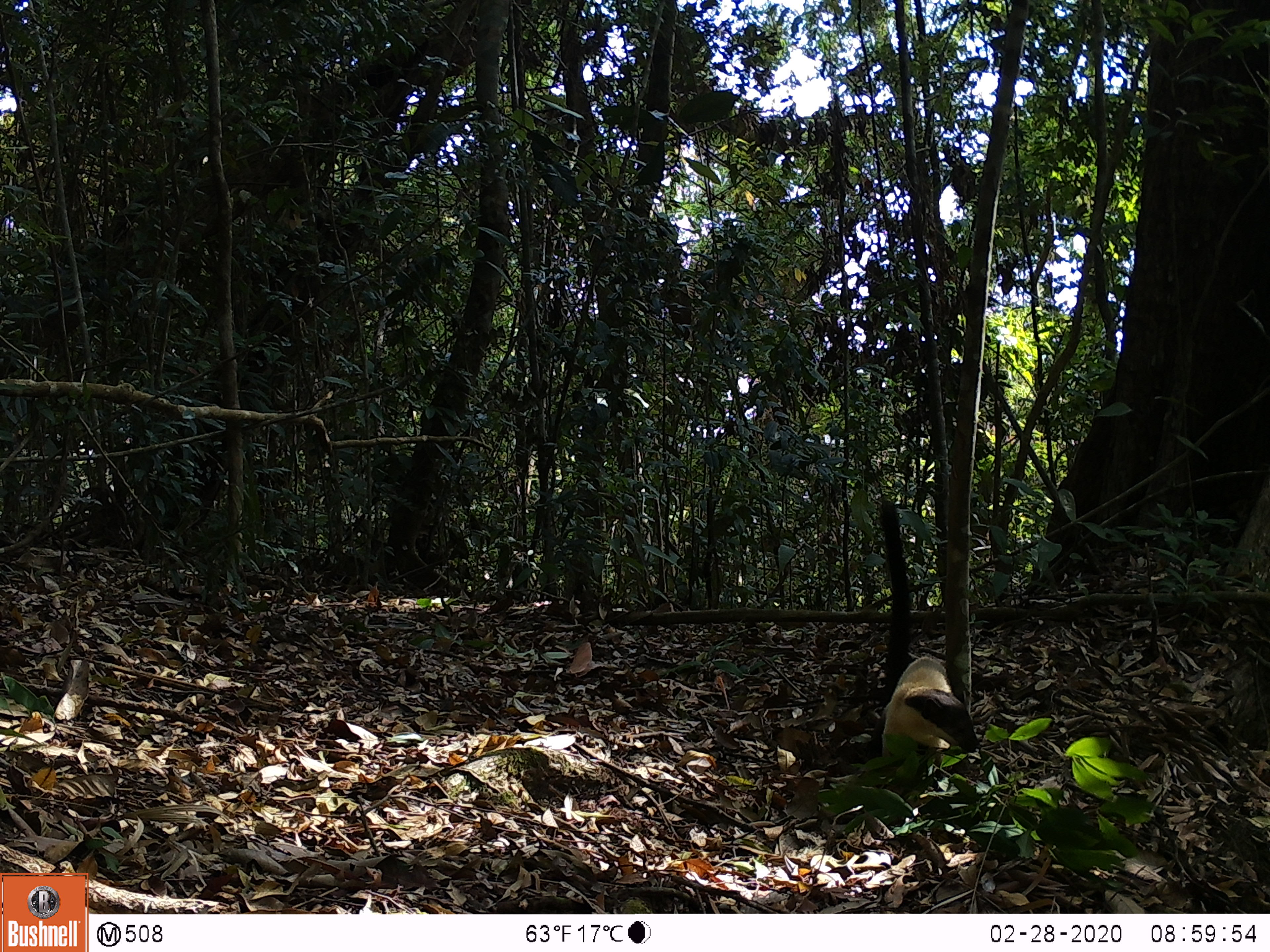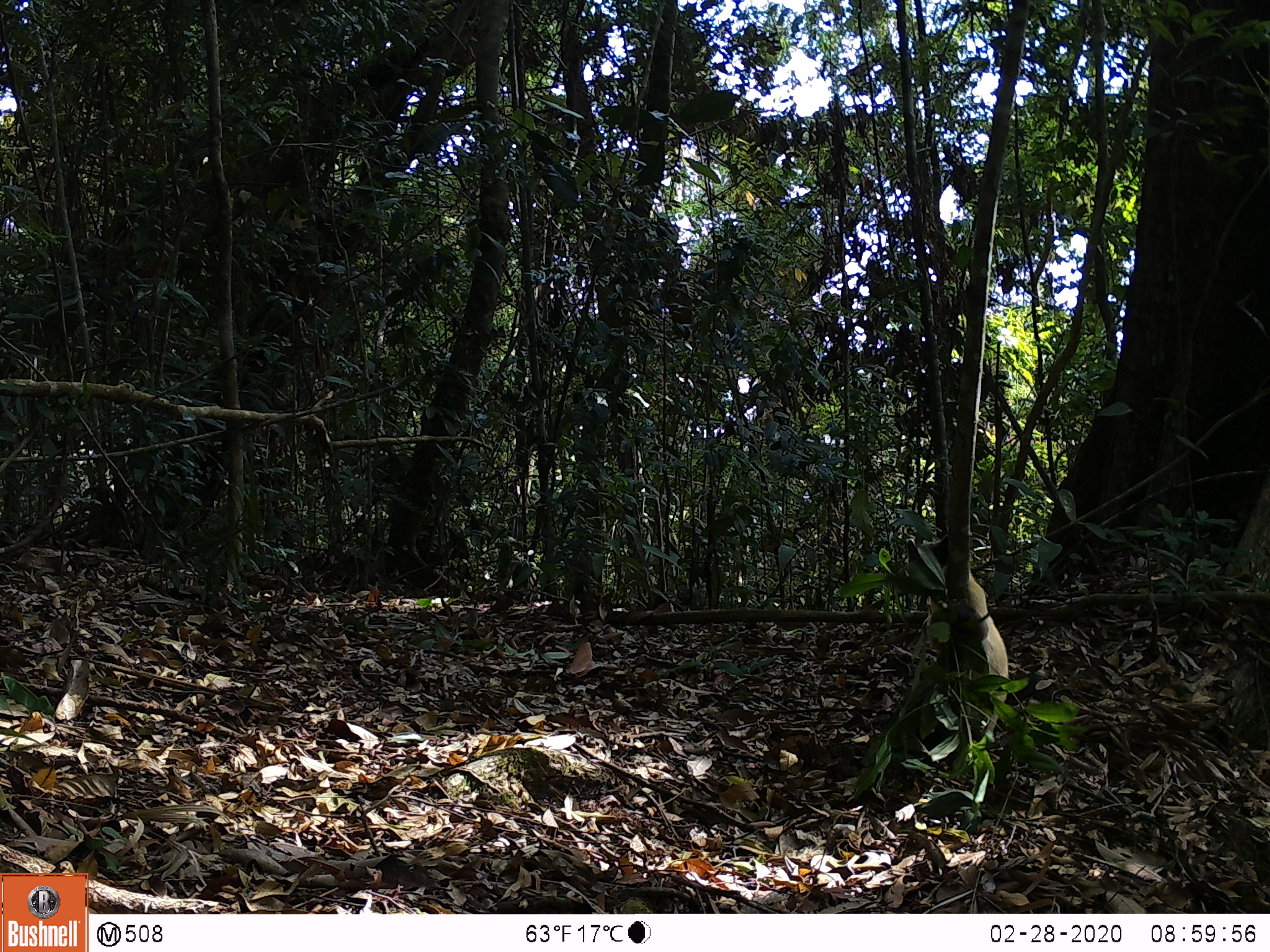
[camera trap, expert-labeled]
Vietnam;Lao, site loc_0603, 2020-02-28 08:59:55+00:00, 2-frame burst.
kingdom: Animalia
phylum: Chordata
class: Mammalia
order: Carnivora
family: Mustelidae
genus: Martes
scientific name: Martes flavigula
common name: yellow-throated marten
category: yellow throated marten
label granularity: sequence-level